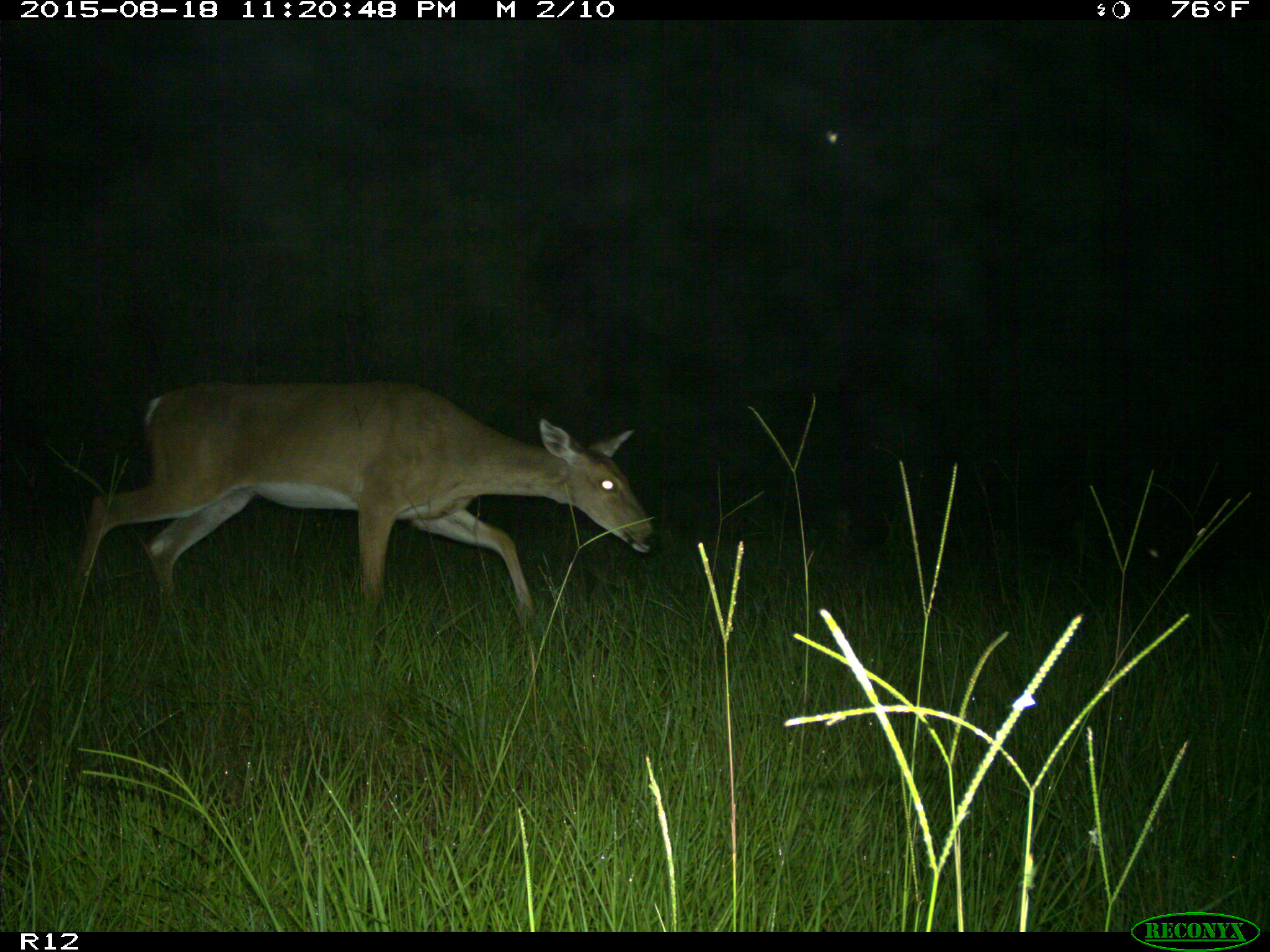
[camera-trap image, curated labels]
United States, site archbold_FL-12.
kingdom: Animalia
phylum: Chordata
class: Mammalia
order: Artiodactyla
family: Cervidae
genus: Odocoileus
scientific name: Odocoileus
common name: deer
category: unidentified deer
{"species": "unidentified deer (deer) (Odocoileus)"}